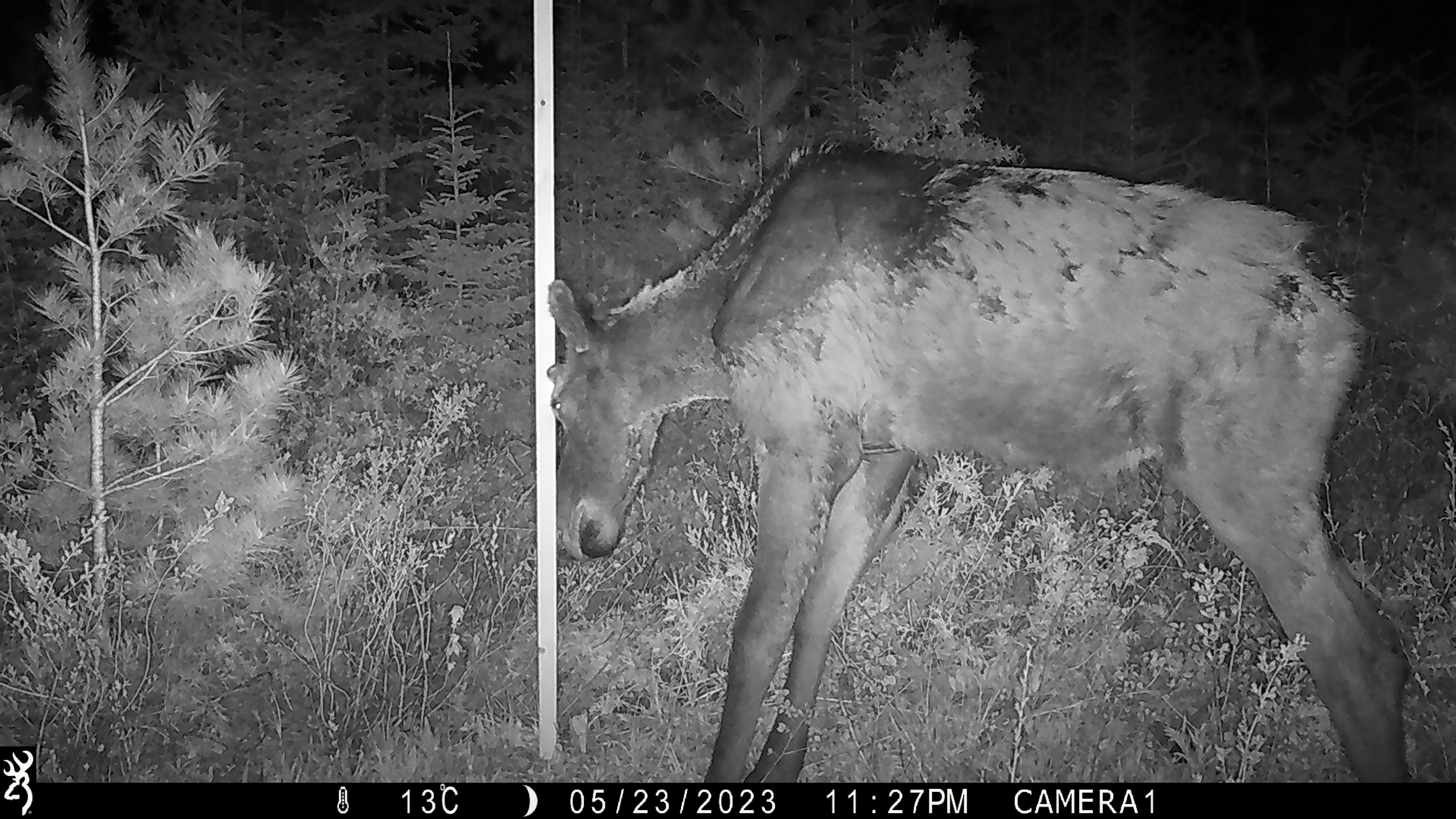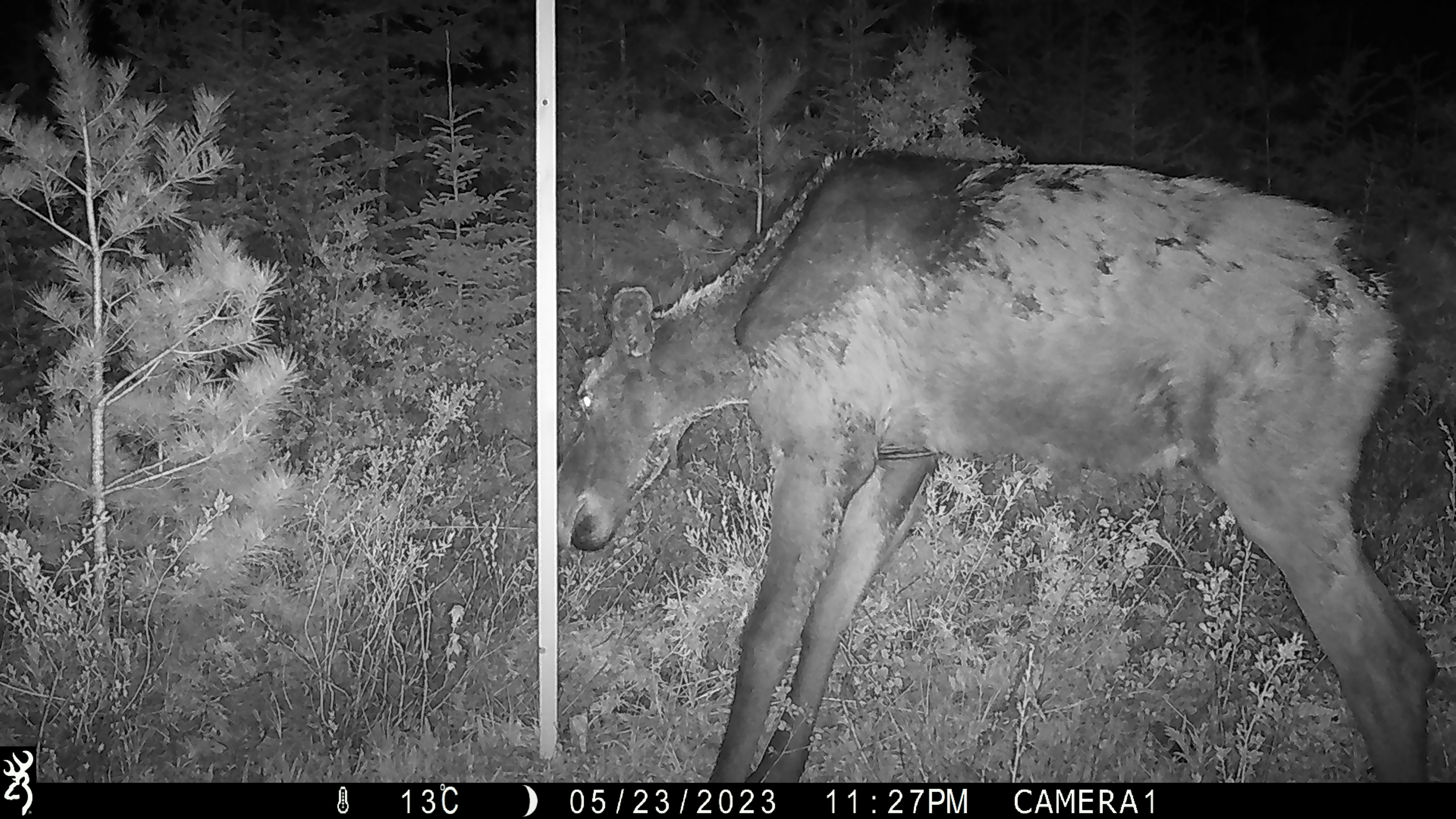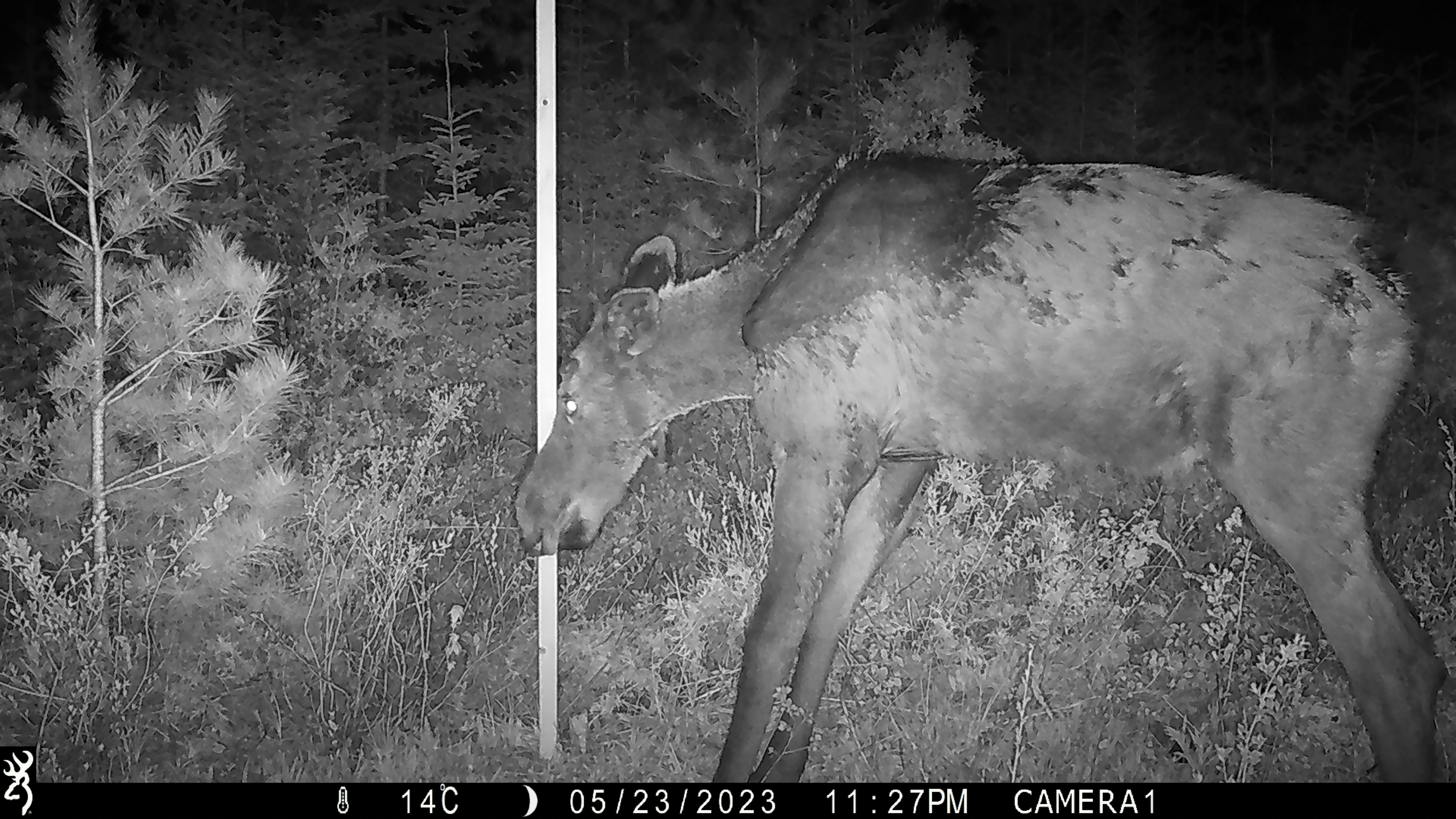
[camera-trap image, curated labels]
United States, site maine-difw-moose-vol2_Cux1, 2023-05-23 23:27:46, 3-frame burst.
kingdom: Animalia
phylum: Chordata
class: Mammalia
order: Artiodactyla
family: Cervidae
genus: Alces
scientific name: Alces alces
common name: moose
Moose (Alces alces).